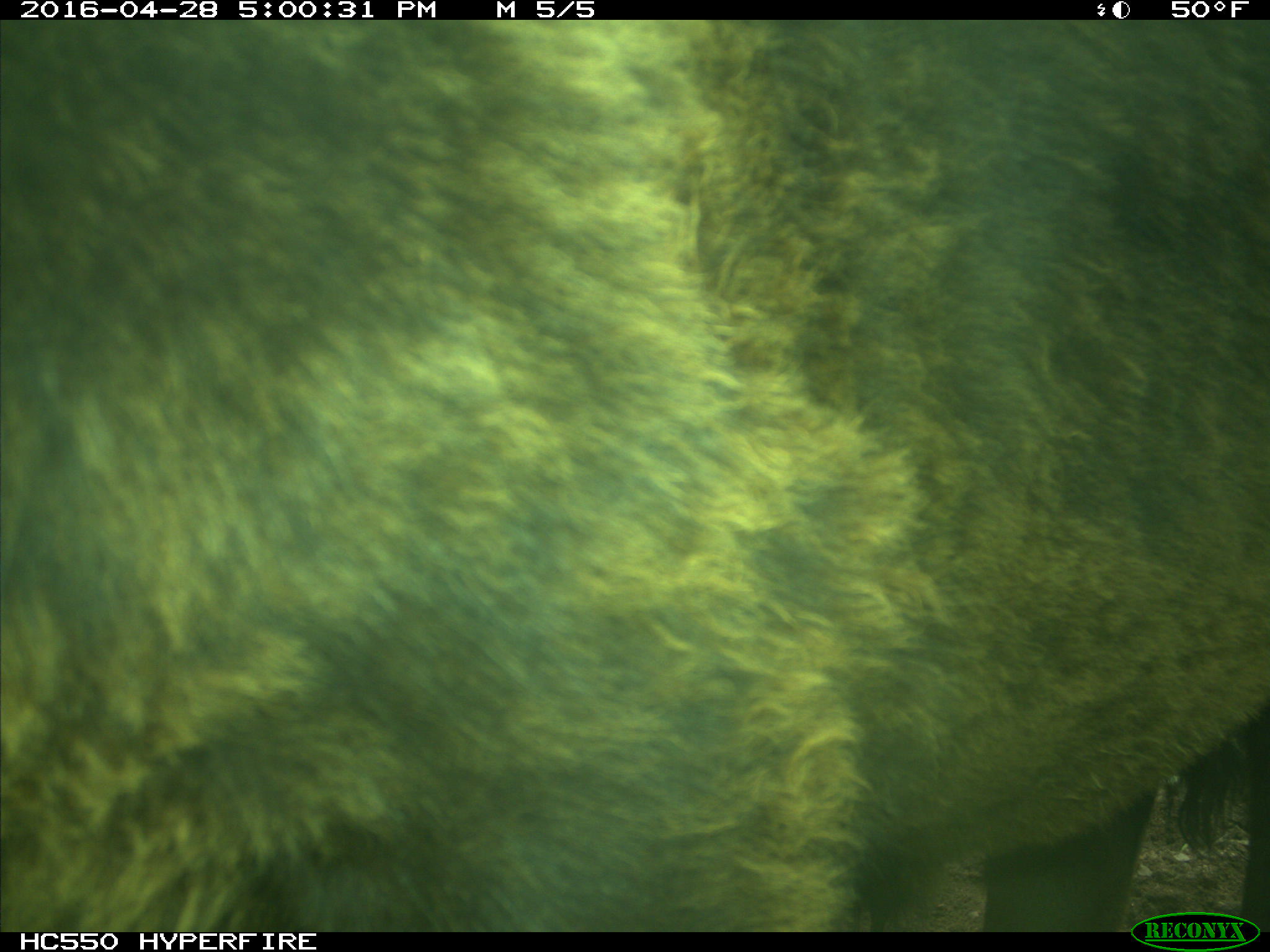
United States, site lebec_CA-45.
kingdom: Animalia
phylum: Chordata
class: Mammalia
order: Artiodactyla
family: Bovidae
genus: Bos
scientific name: Bos taurus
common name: domestic cow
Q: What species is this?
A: Bos taurus (domestic cow).